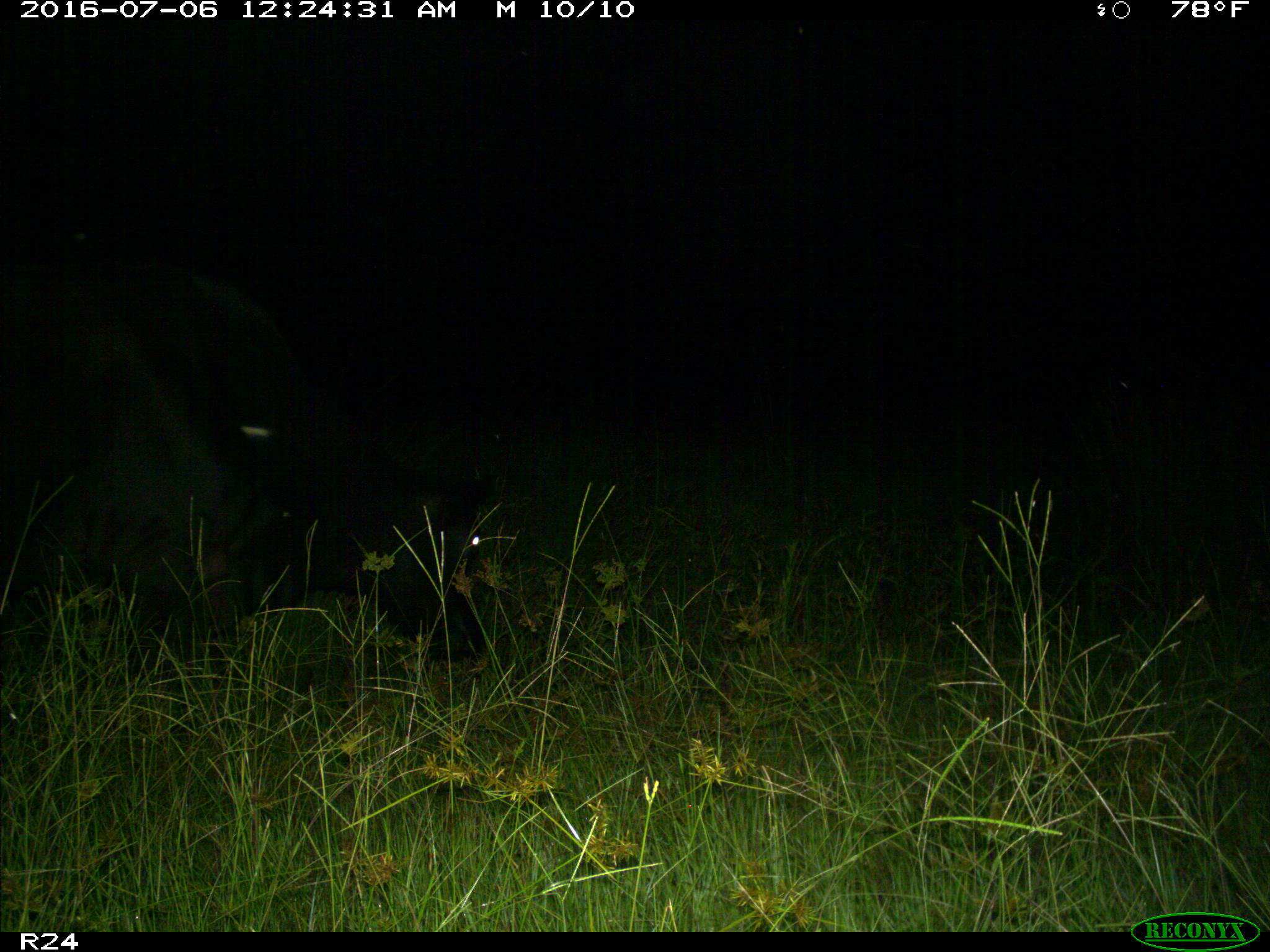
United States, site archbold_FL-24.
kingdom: Animalia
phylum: Chordata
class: Mammalia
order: Artiodactyla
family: Bovidae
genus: Bos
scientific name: Bos taurus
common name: domestic cow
Bos taurus (domestic cow).